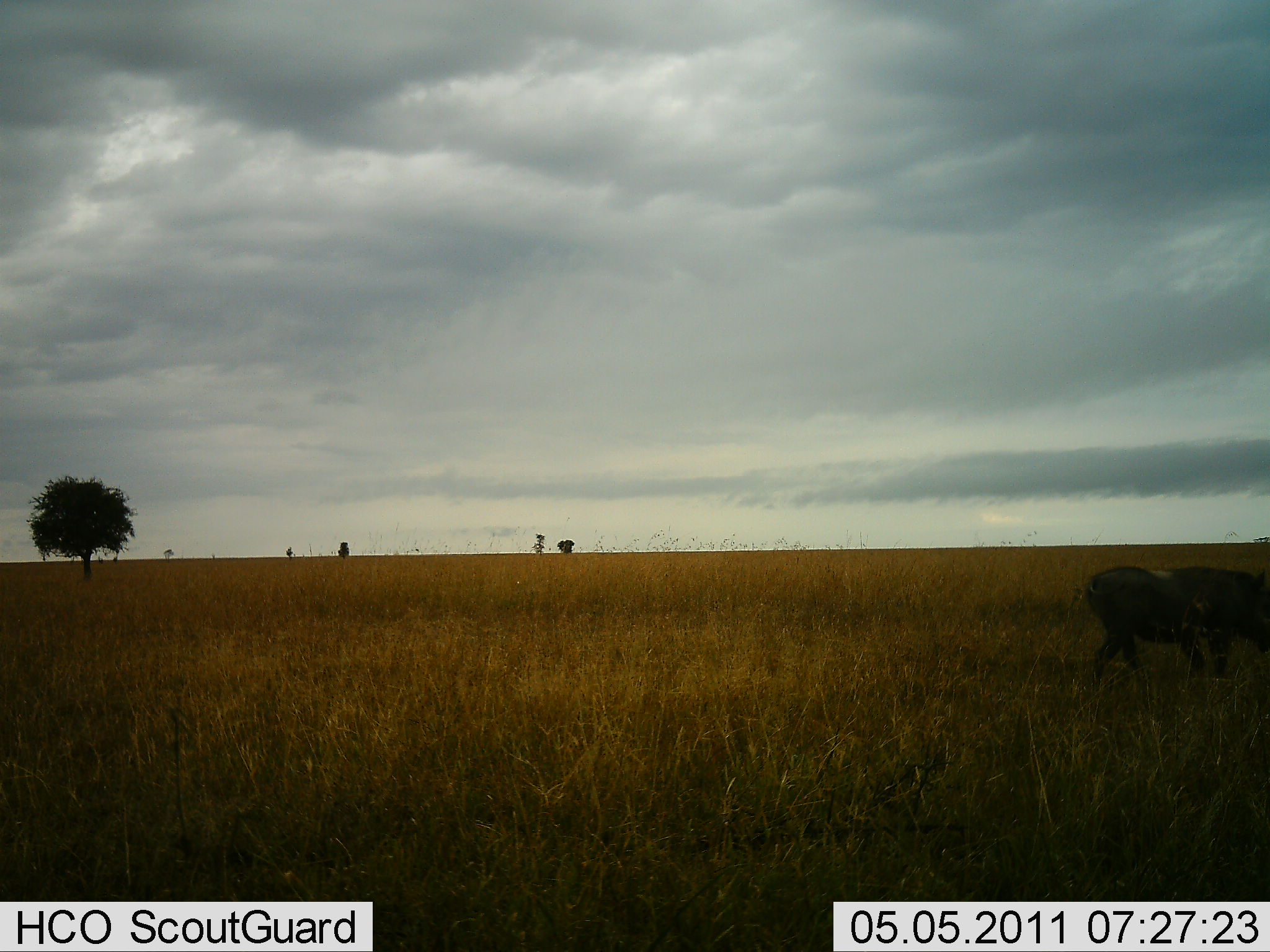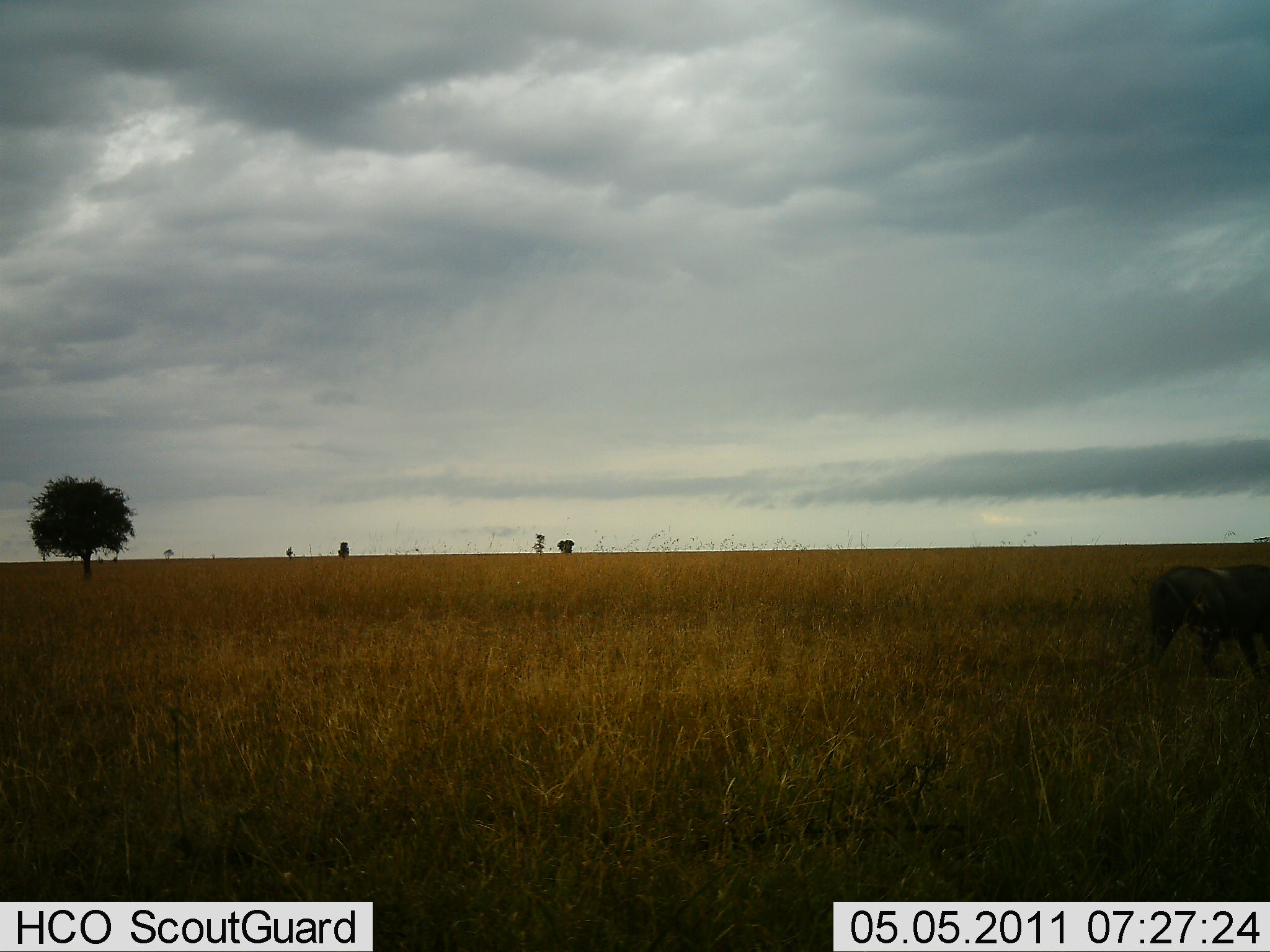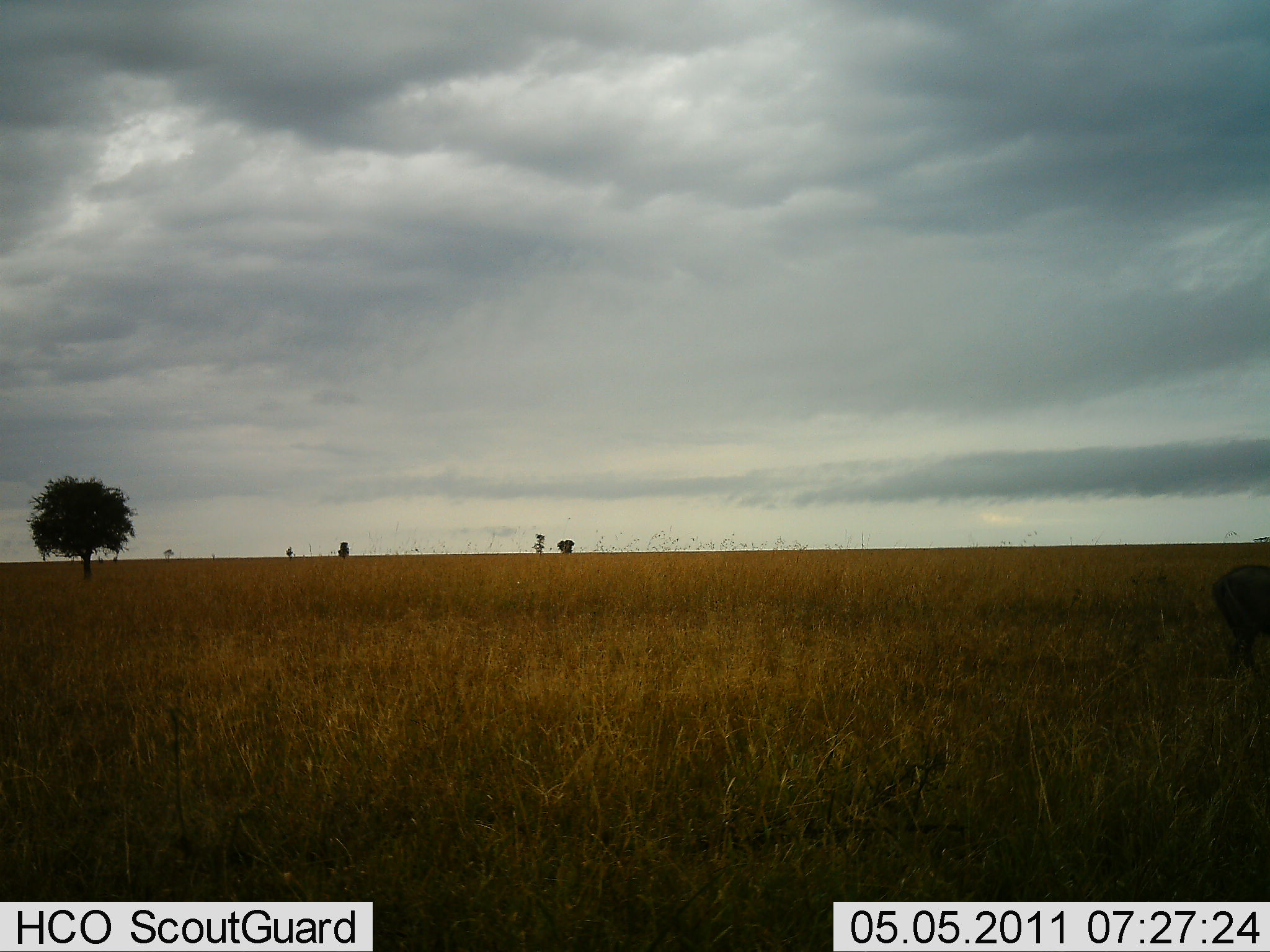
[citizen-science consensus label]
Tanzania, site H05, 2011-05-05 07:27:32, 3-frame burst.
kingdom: Animalia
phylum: Chordata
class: Mammalia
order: Artiodactyla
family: Suidae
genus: Phacochoerus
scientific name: Phacochoerus africanus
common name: warthog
Warthog (Phacochoerus africanus), count 1. Behavior (volunteer vote fractions): standing 0%, resting 0%, moving 100%, interacting 0%. Young present (vote fraction): 0%. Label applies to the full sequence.